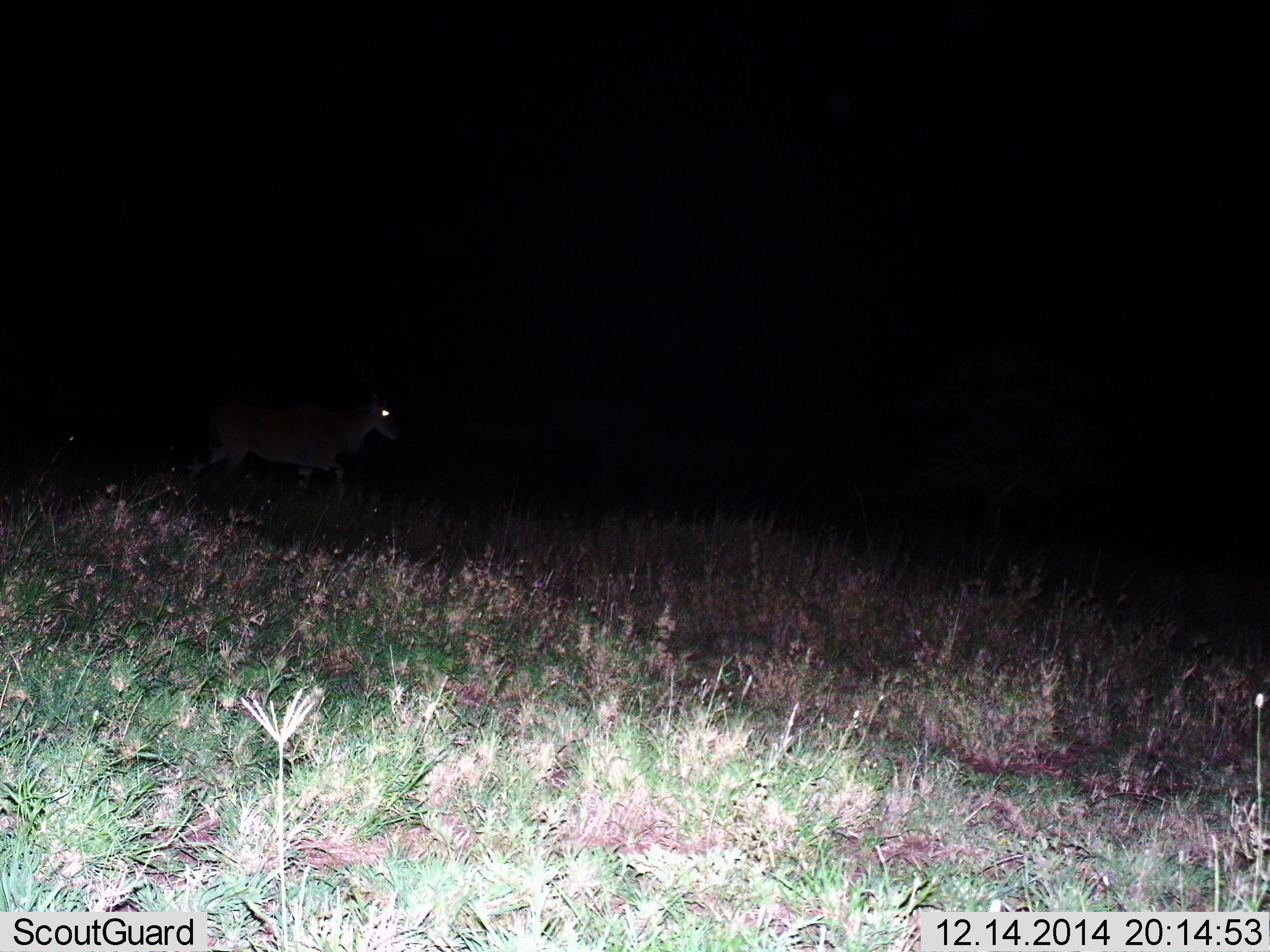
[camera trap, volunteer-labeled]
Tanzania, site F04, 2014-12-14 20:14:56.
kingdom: Animalia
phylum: Chordata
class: Mammalia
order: Artiodactyla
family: Bovidae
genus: Tragelaphus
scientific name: Tragelaphus oryx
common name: eland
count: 1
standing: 38%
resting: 0%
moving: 62%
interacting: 0%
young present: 0%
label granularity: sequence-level